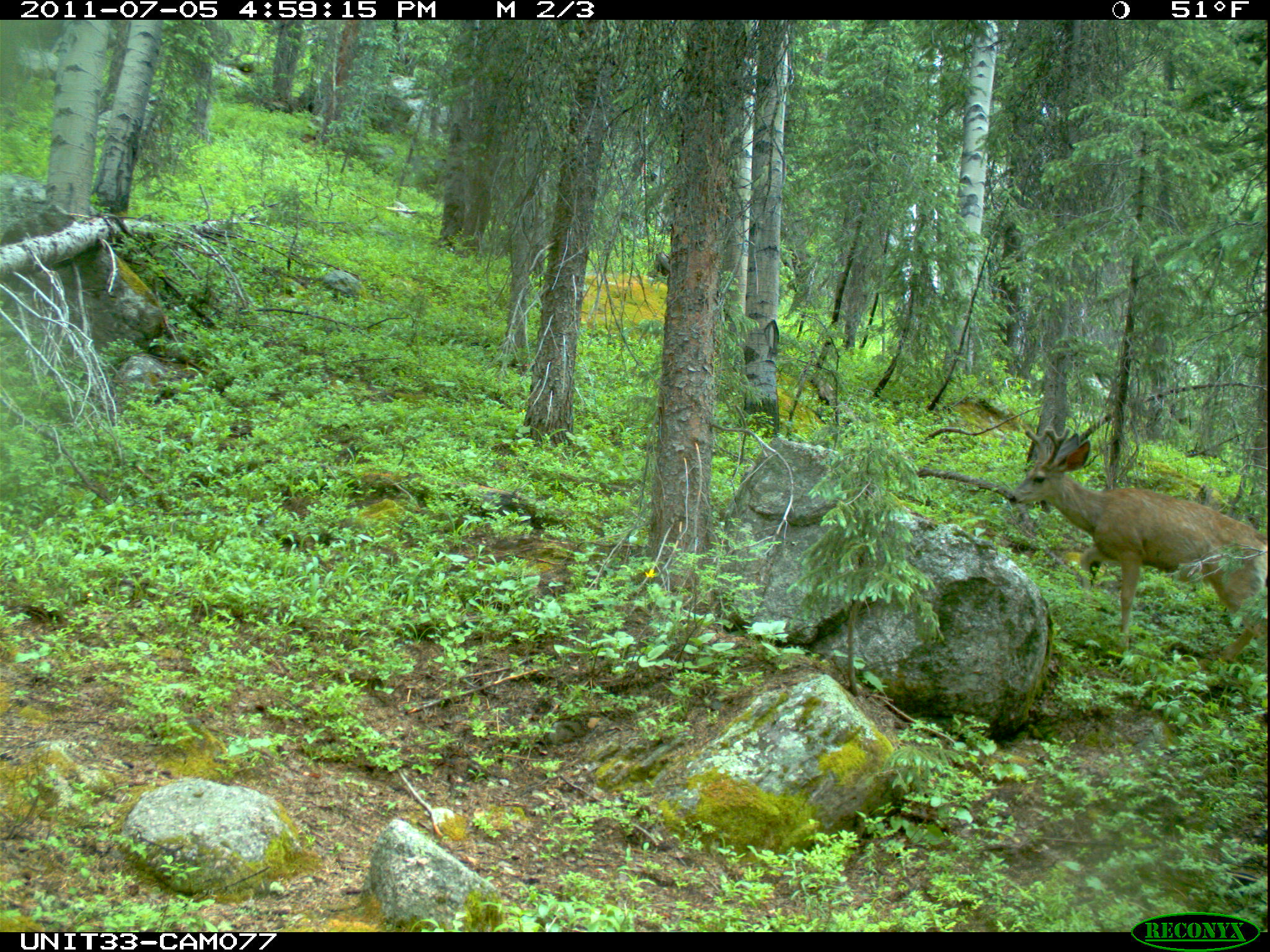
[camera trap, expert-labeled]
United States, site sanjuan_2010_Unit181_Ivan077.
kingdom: Animalia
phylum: Chordata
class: Mammalia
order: Artiodactyla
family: Cervidae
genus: Odocoileus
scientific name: Odocoileus hemionus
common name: mule deer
Odocoileus hemionus (mule deer).